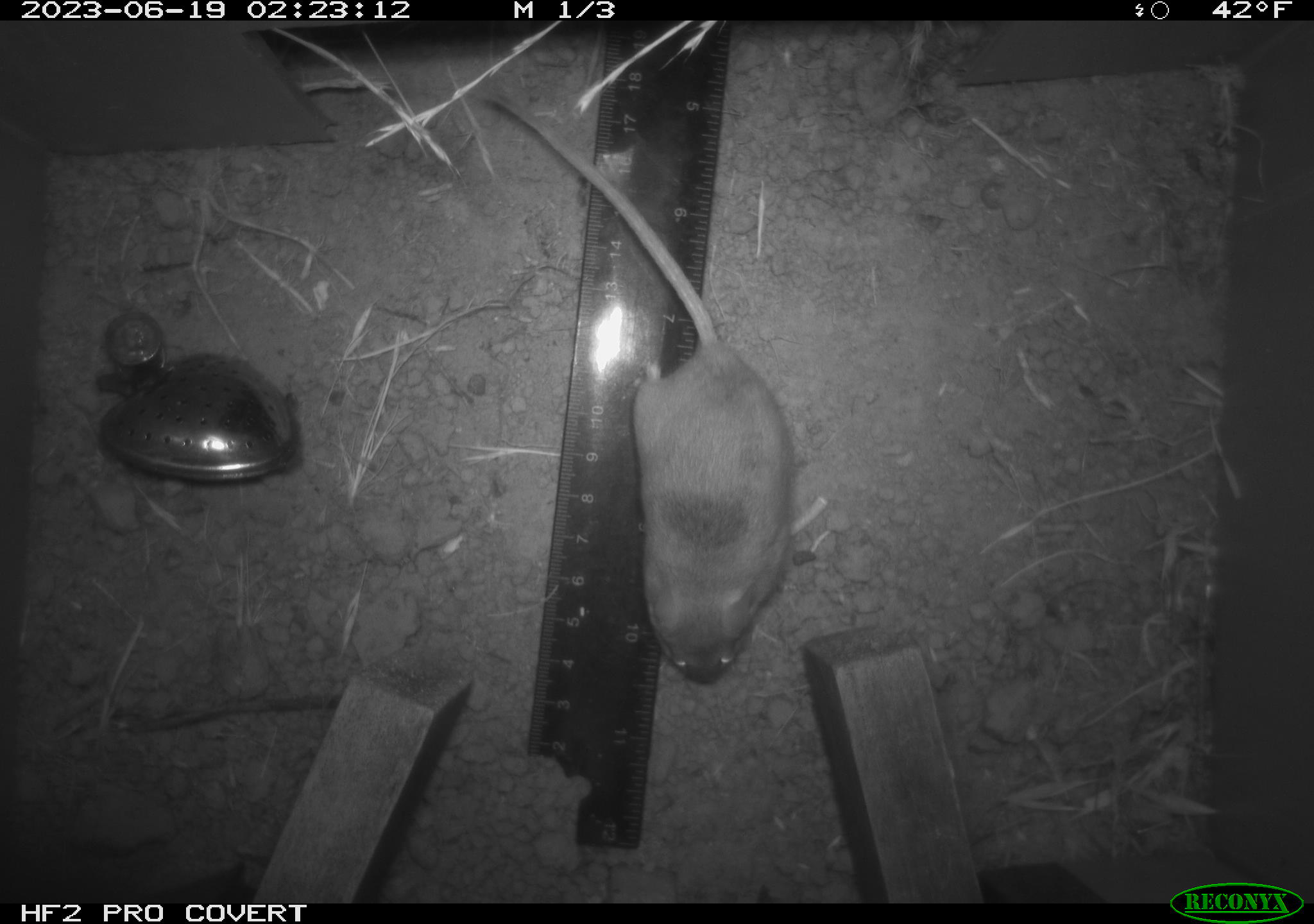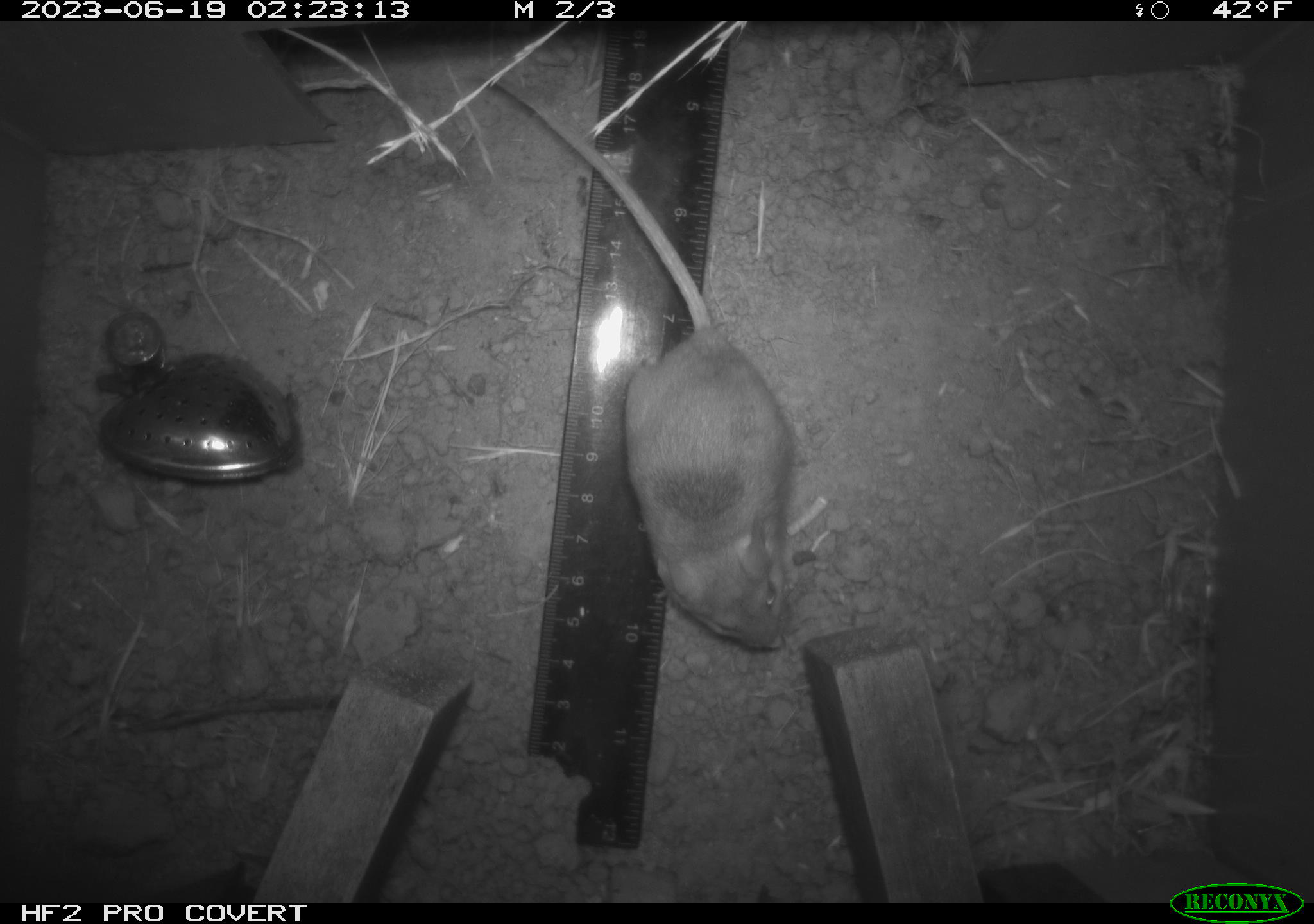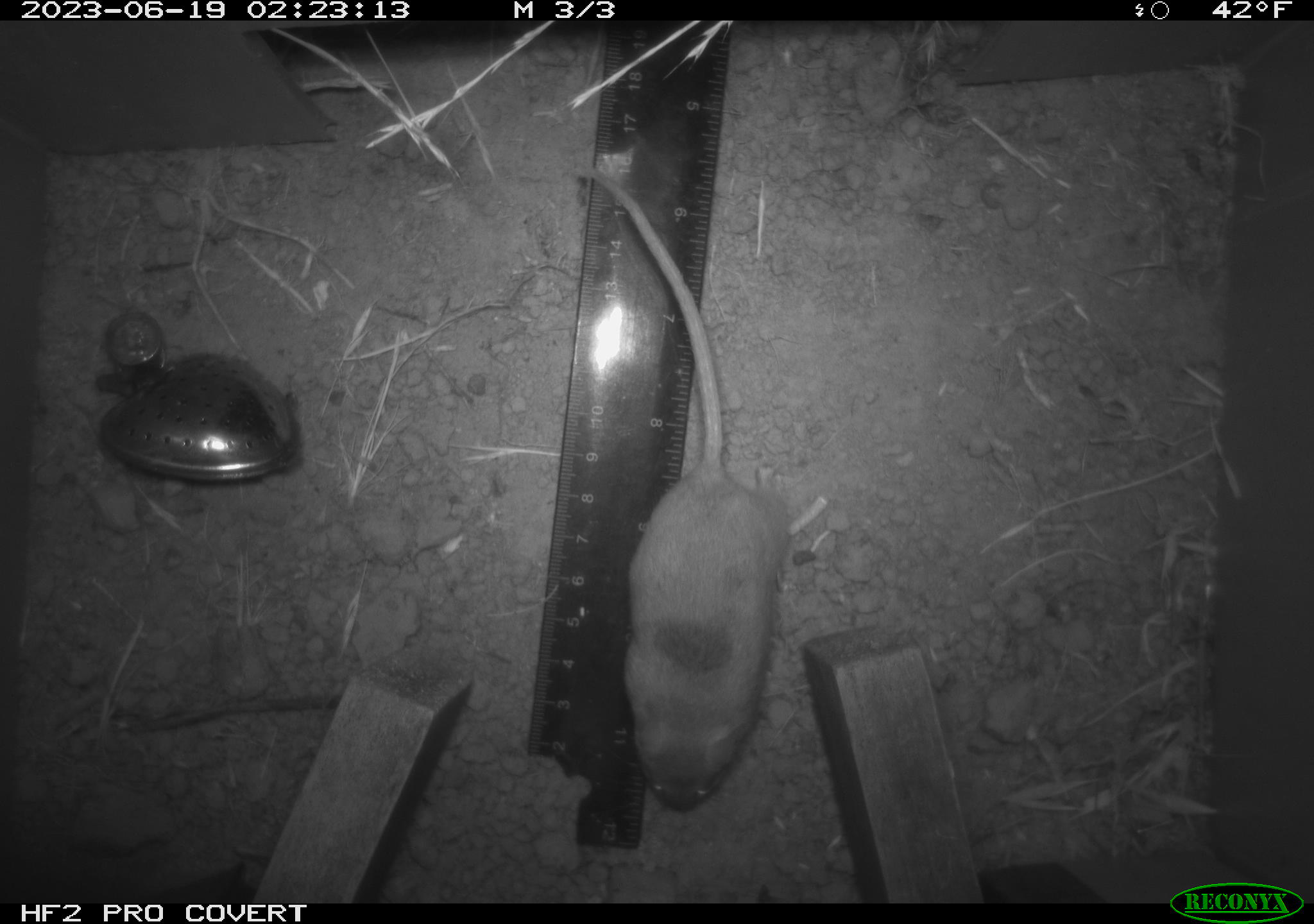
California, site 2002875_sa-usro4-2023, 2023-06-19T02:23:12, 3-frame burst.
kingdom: Animalia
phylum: Chordata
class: Mammalia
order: Rodentia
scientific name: Rodentia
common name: mouse species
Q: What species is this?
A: Mouse species (Rodentia).